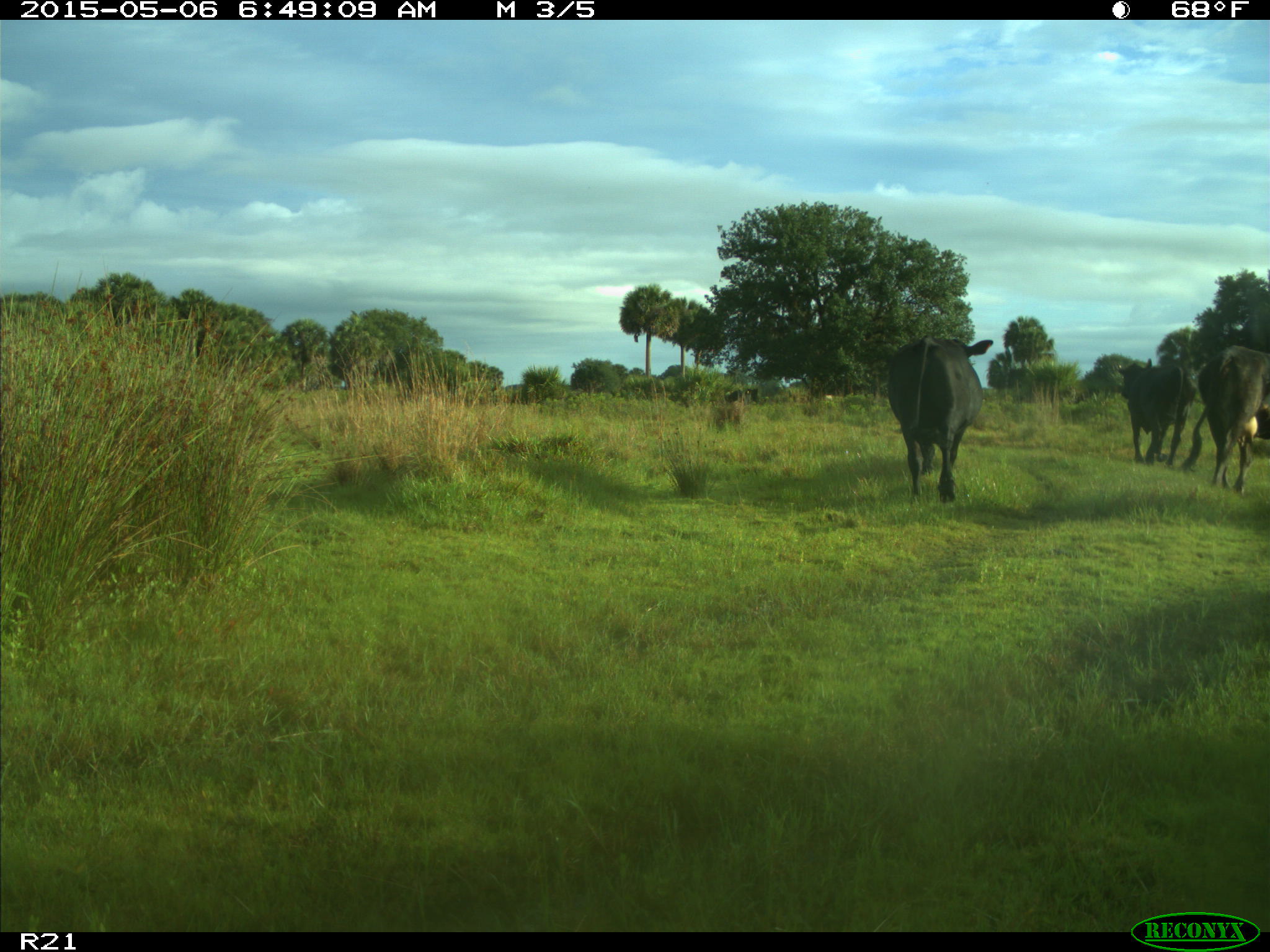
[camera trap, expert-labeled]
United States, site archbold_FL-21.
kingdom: Animalia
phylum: Chordata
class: Mammalia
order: Artiodactyla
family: Bovidae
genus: Bos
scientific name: Bos taurus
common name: domestic cow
Bos taurus (domestic cow).